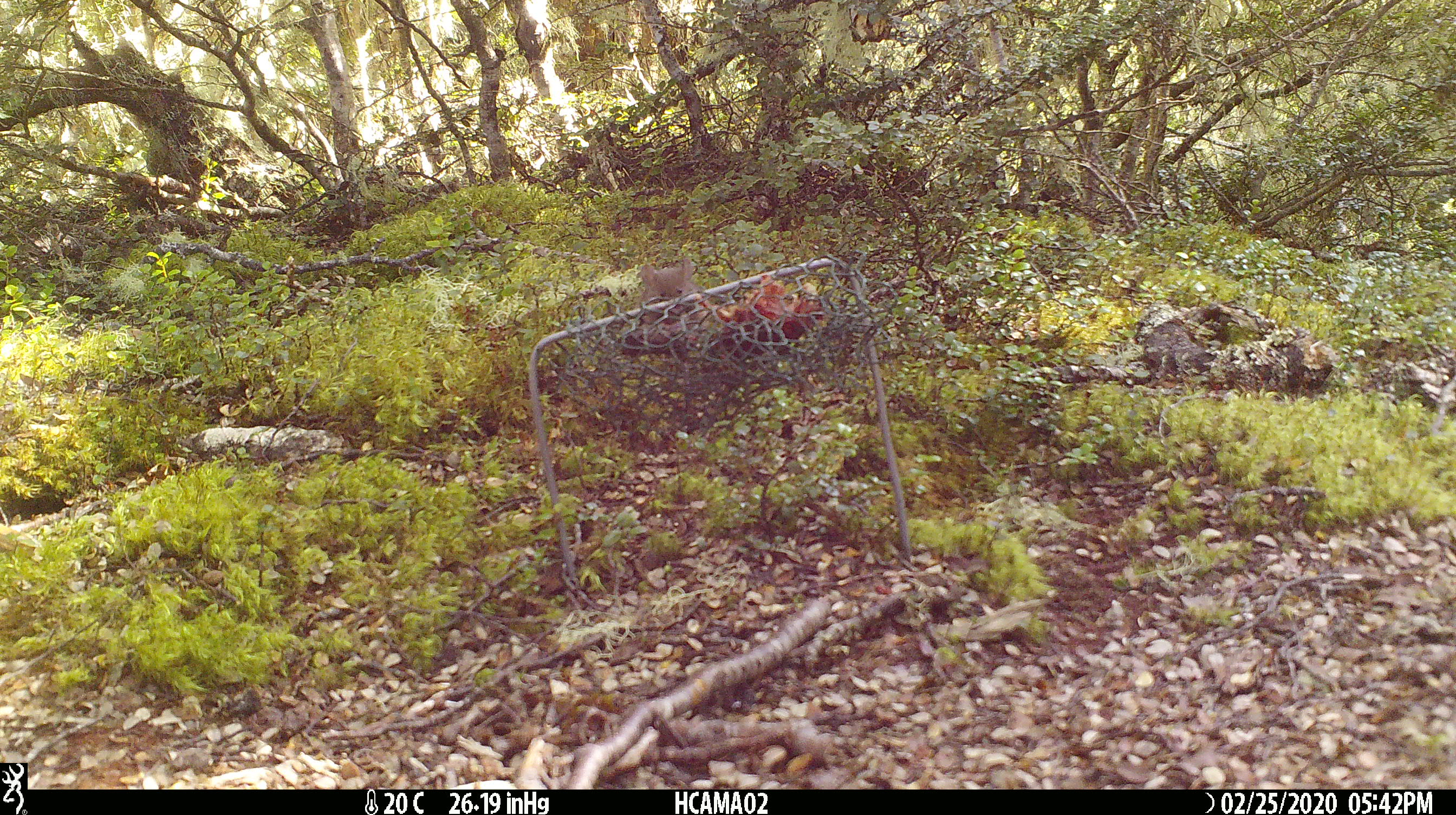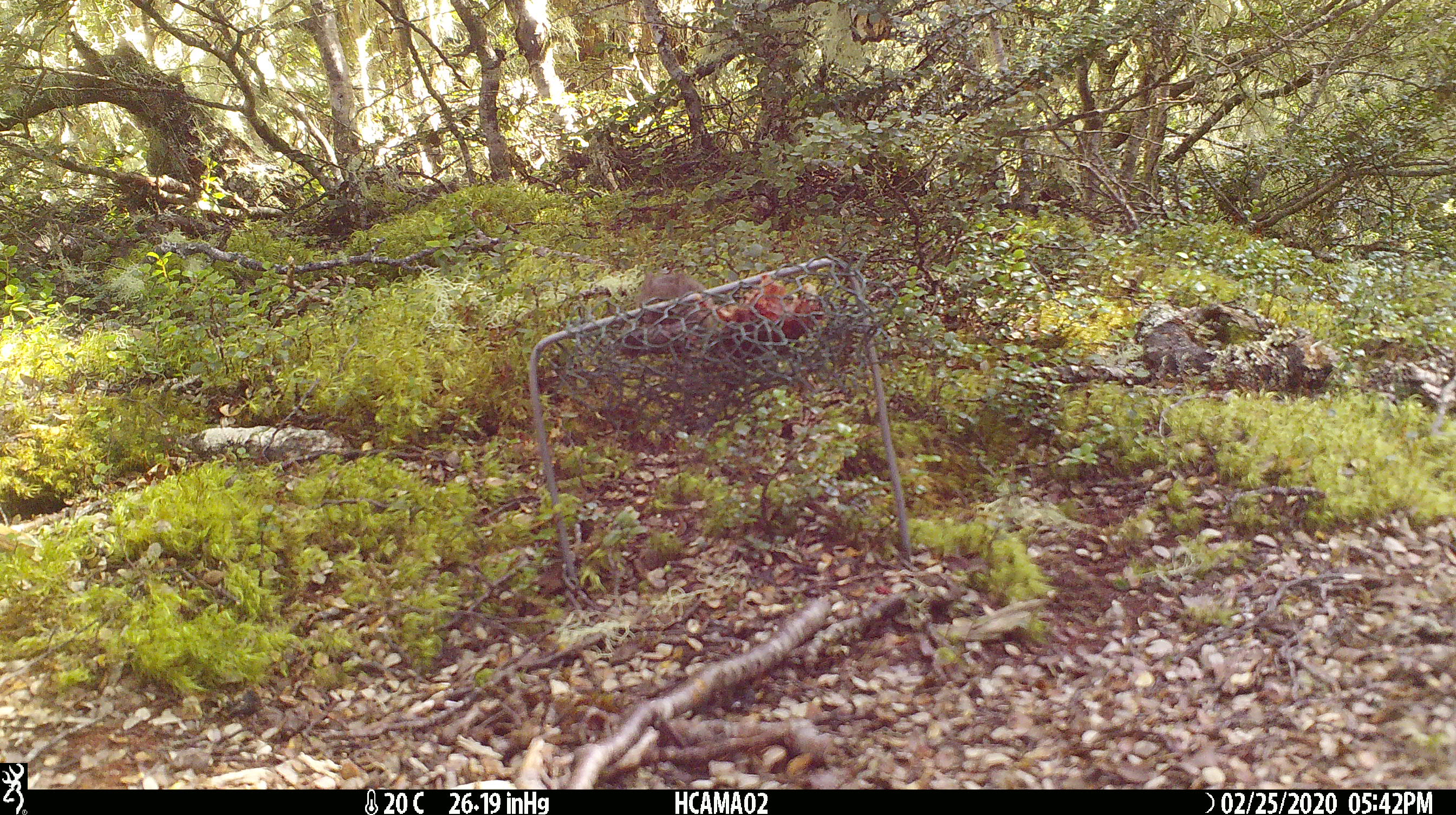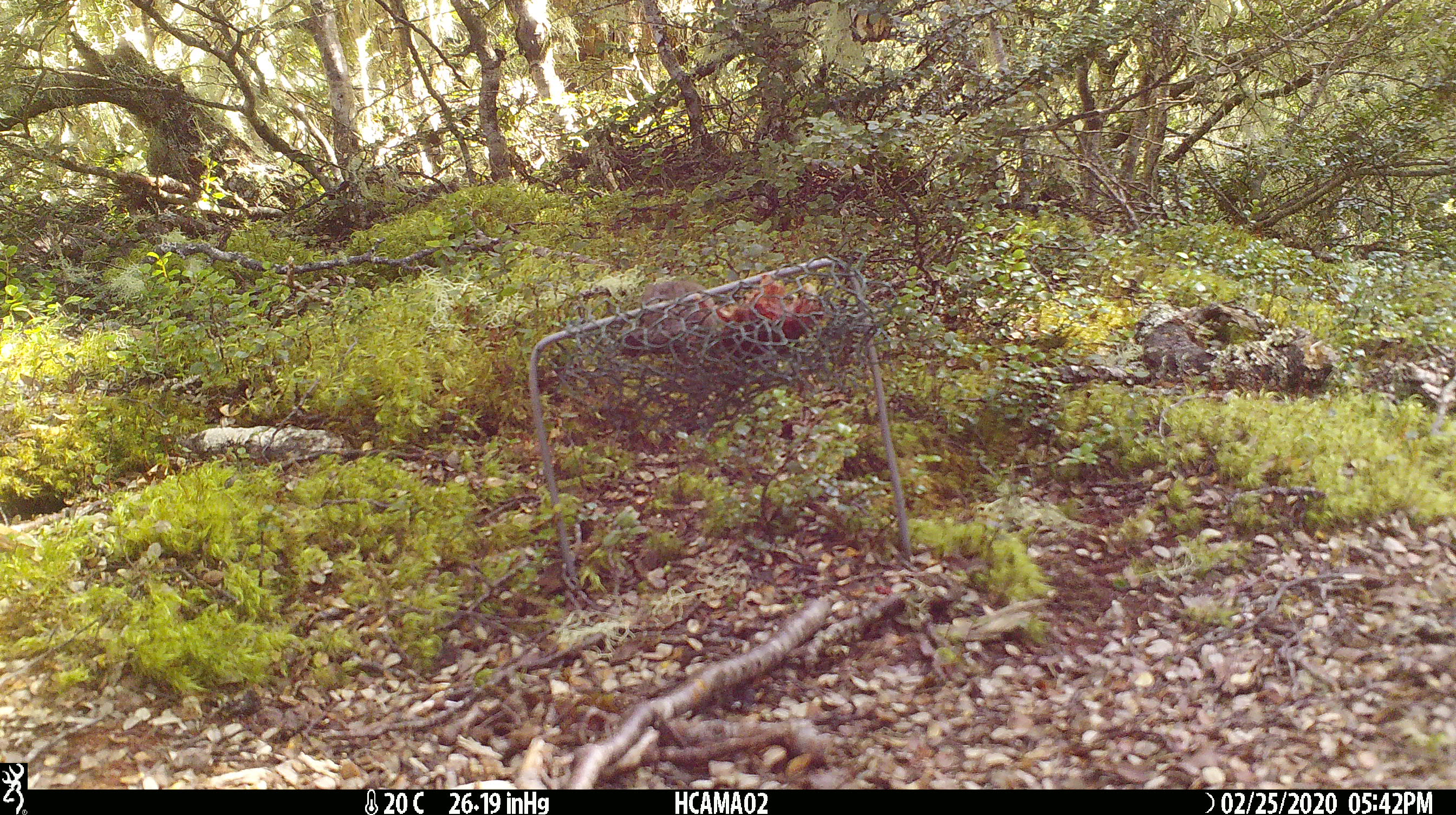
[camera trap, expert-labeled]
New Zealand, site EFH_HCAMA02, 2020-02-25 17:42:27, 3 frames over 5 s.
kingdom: Animalia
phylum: Chordata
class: Mammalia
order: Rodentia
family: Muridae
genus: Mus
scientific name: Mus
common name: mouse